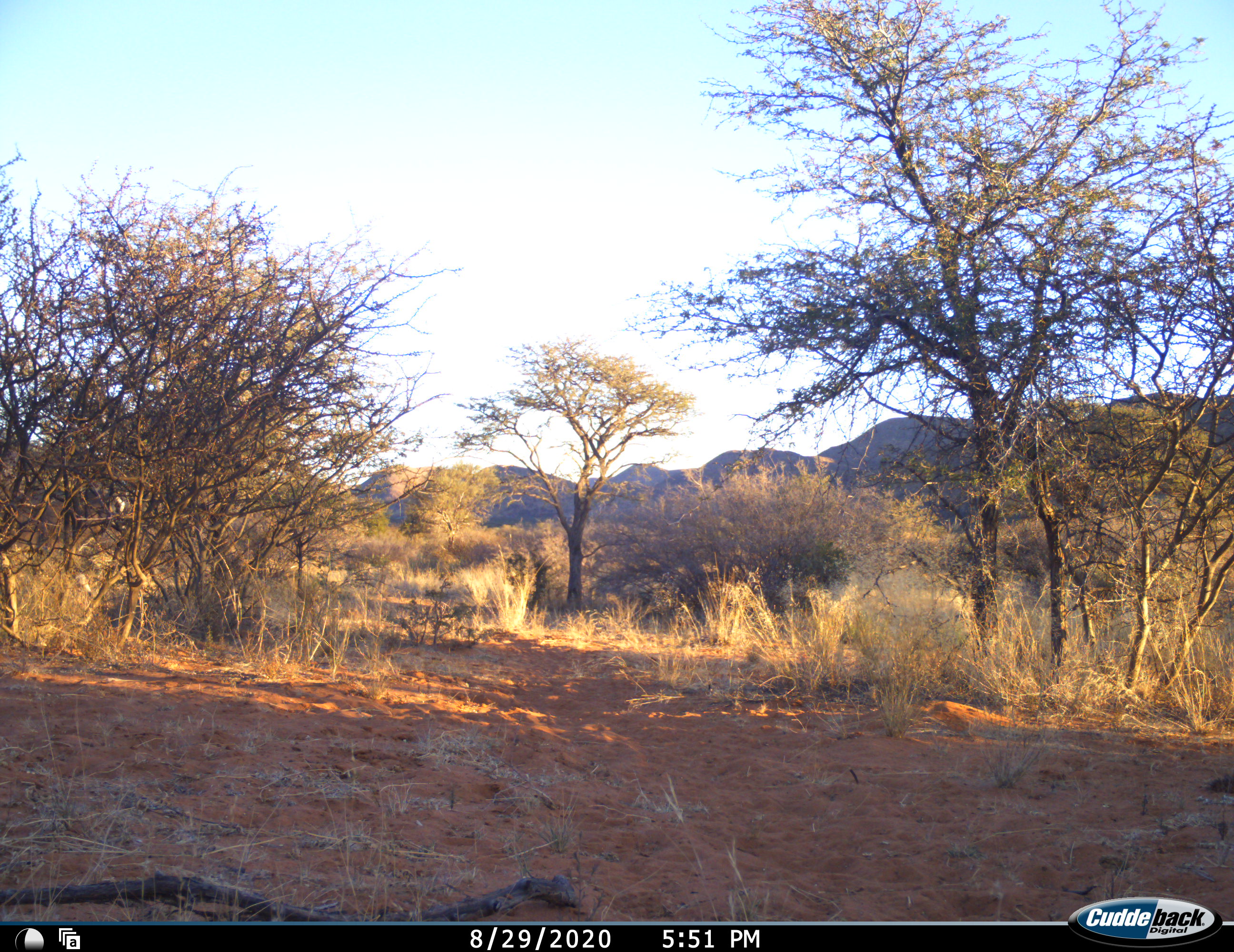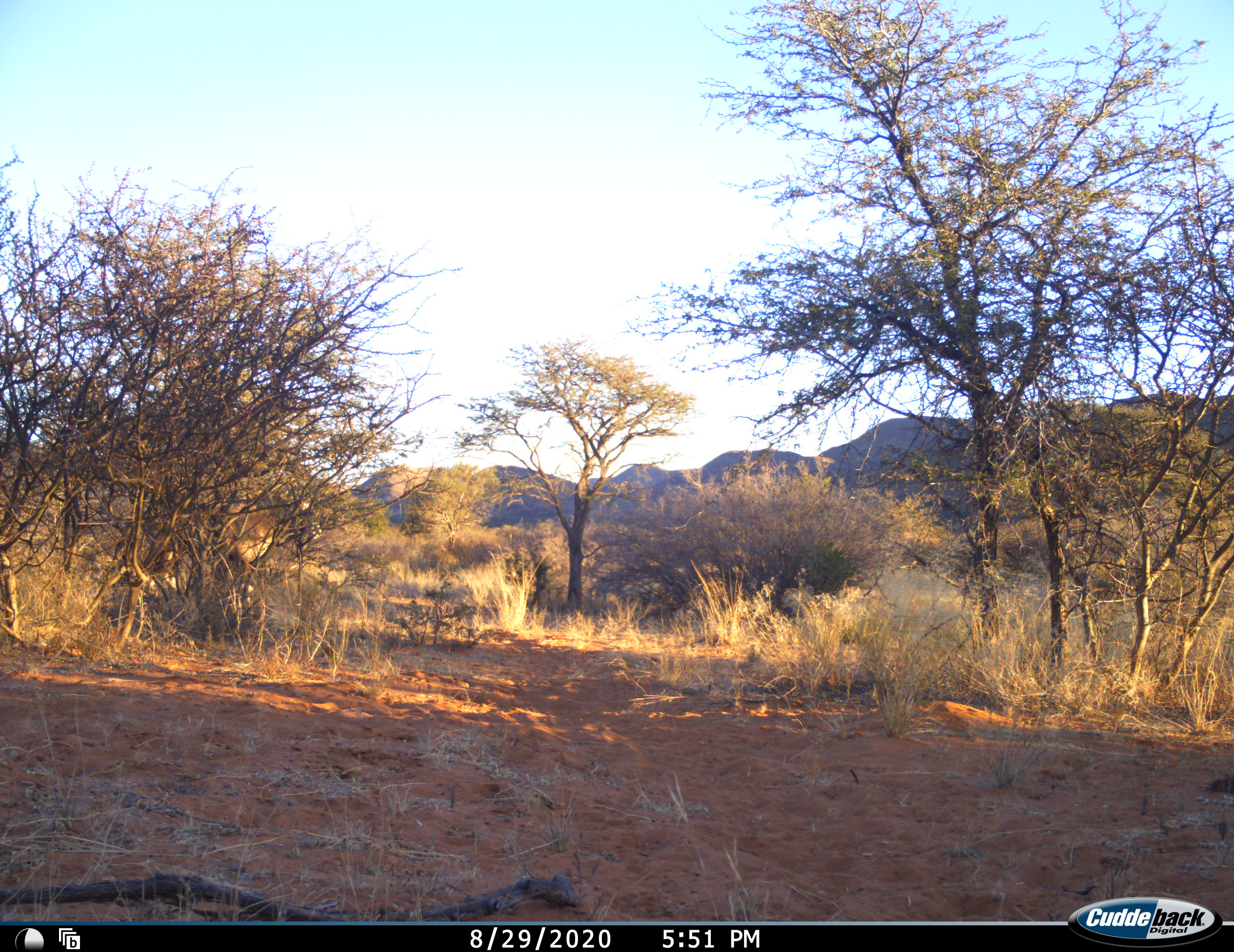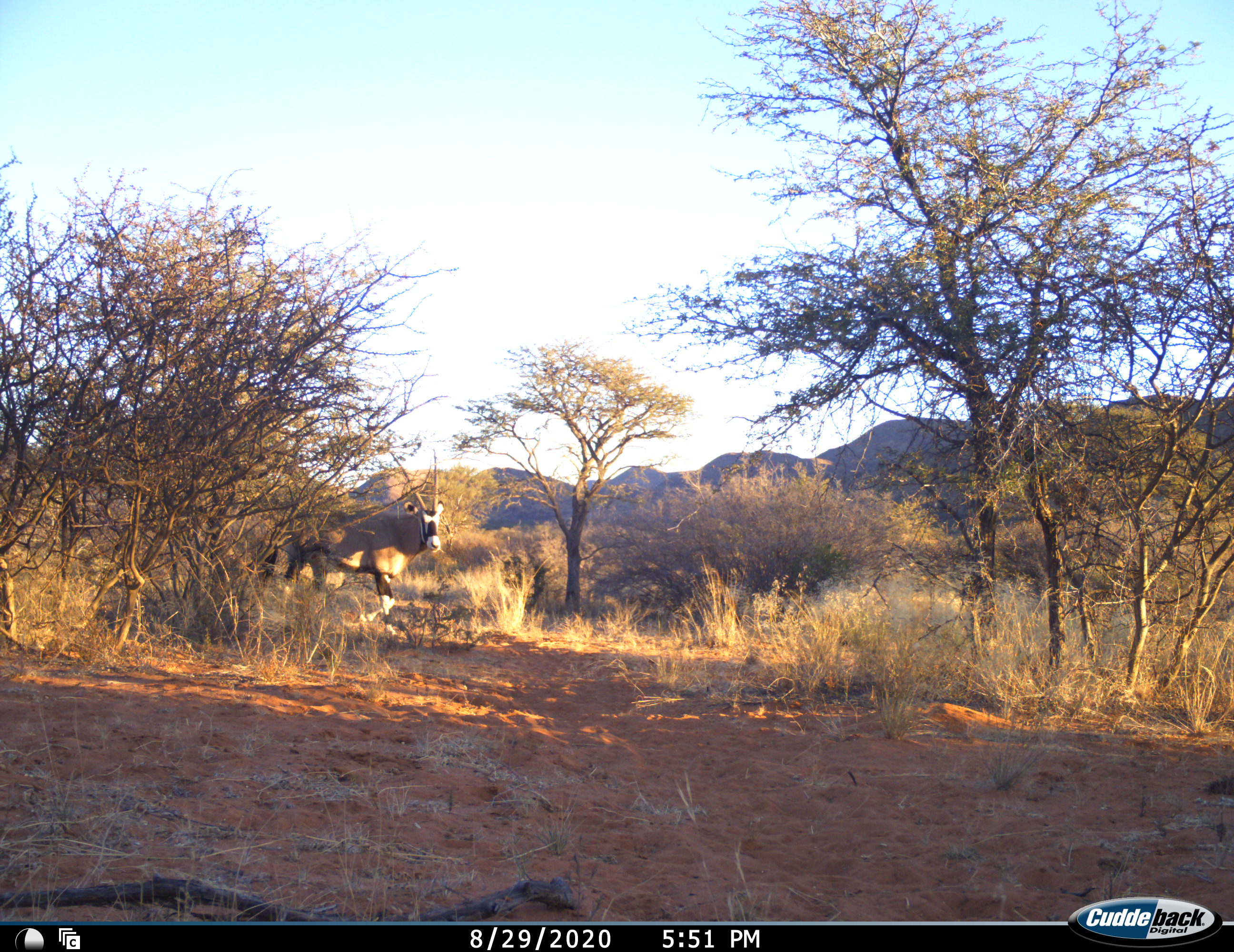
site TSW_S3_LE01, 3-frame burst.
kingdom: Animalia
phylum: Chordata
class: Mammalia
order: Artiodactyla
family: Bovidae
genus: Oryx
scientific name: Oryx gazella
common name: gemsbok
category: oryx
Oryx (gemsbok) (Oryx gazella), count 1. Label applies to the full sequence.